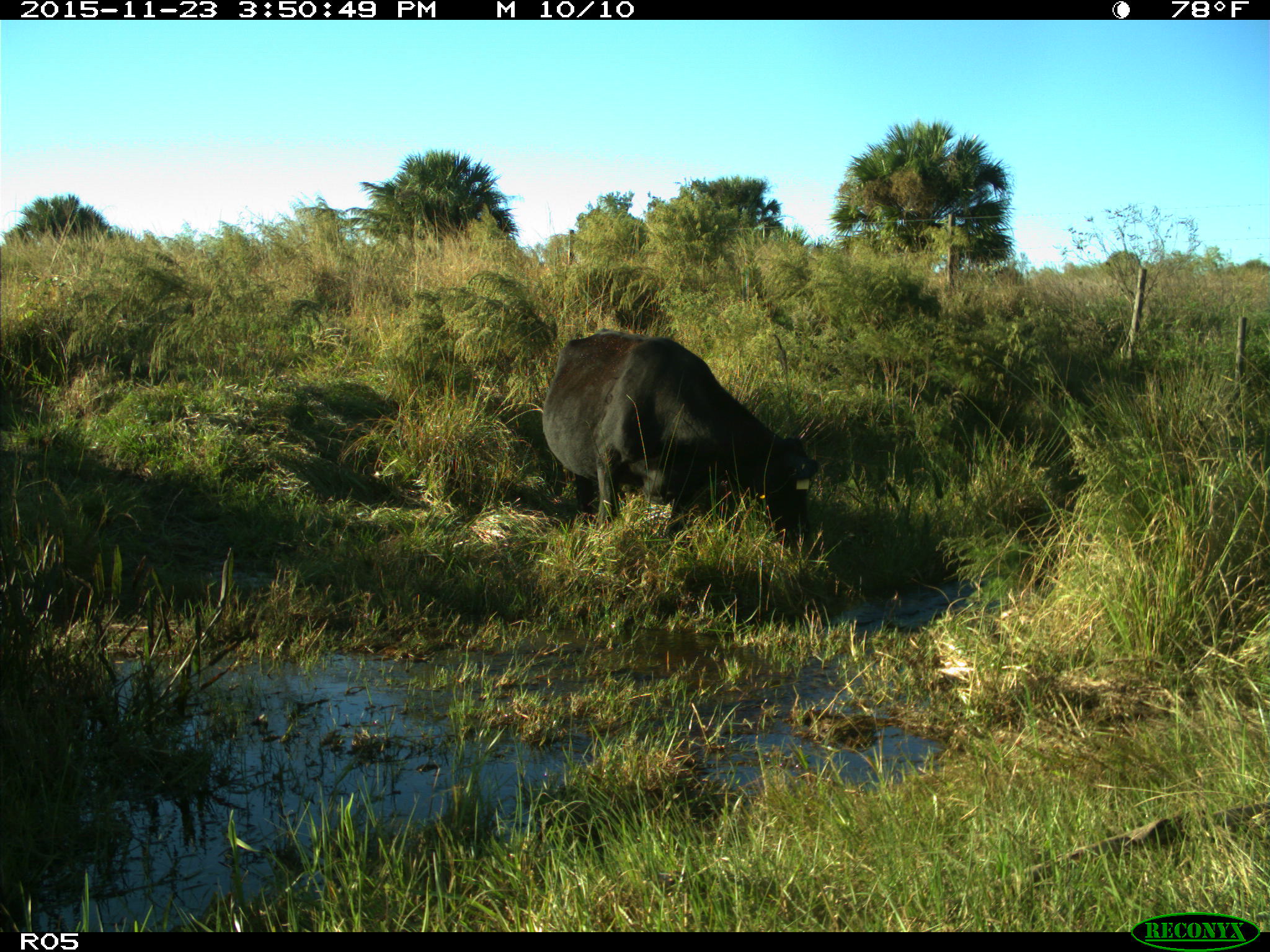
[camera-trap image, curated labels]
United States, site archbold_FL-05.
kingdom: Animalia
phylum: Chordata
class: Mammalia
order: Artiodactyla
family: Bovidae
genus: Bos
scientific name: Bos taurus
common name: domestic cow